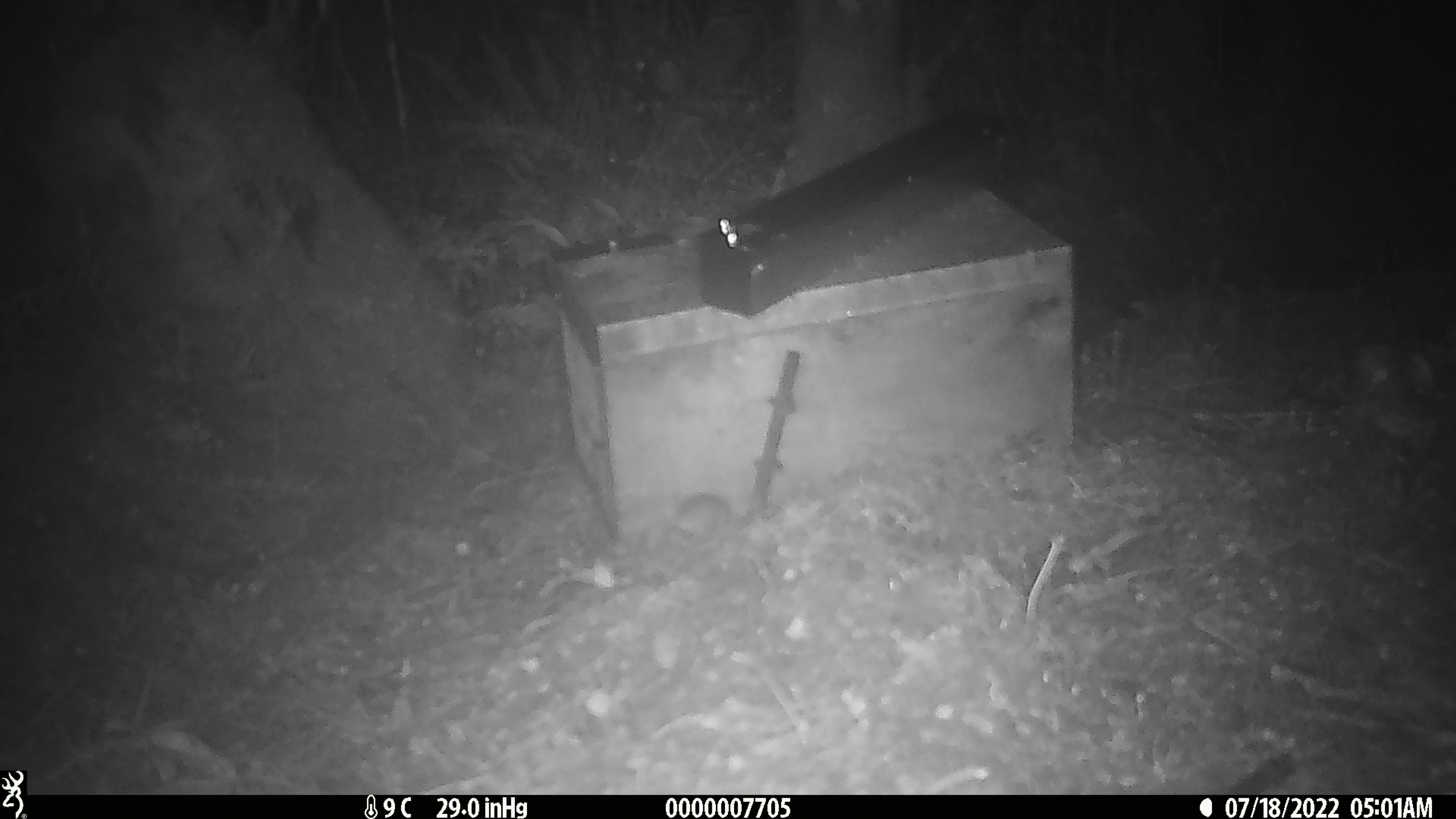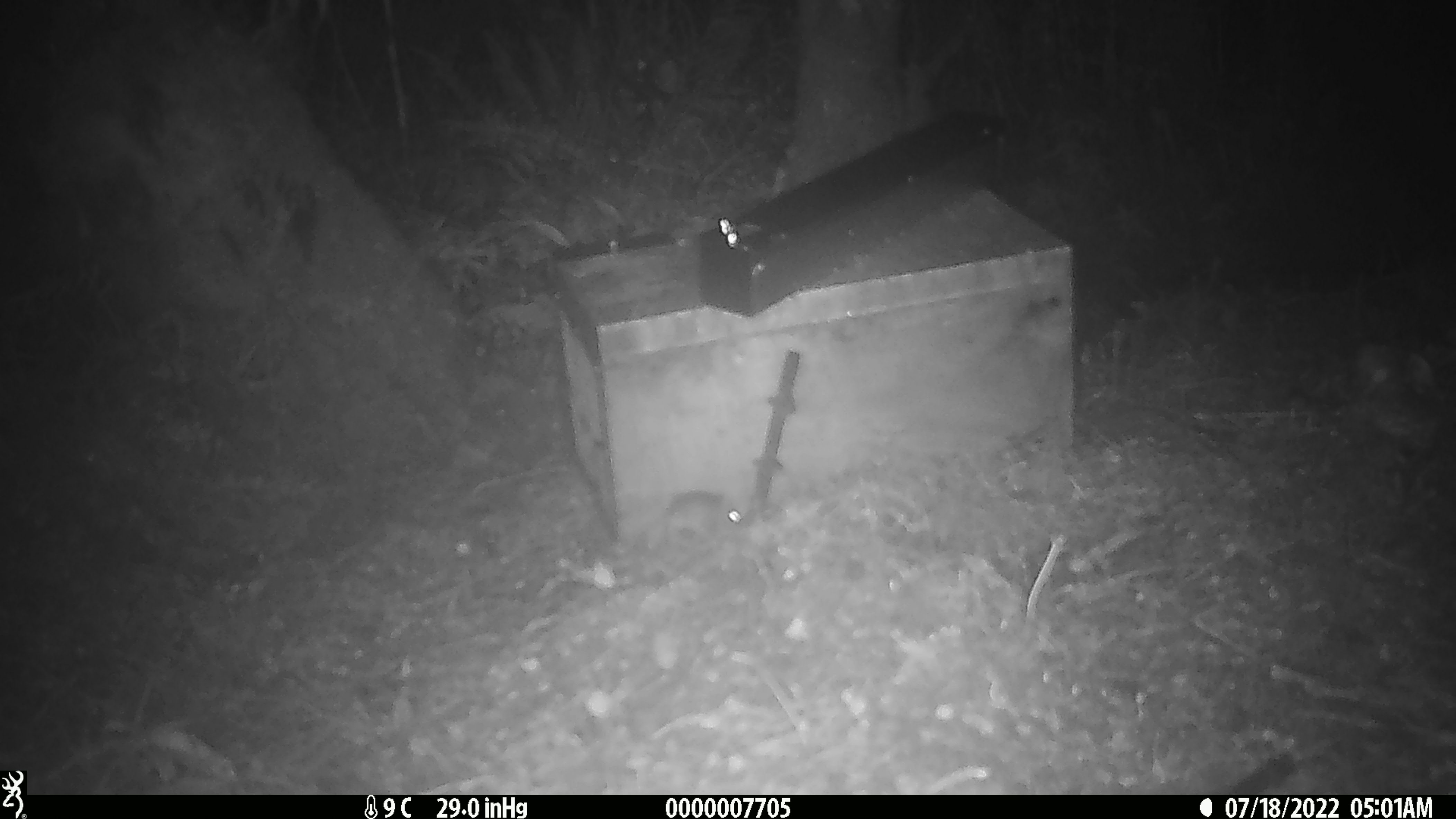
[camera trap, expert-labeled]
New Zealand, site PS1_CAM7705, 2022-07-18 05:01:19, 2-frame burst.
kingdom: Animalia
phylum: Chordata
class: Mammalia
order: Rodentia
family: Muridae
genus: Mus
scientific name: Mus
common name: mouse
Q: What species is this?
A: Mouse (Mus).